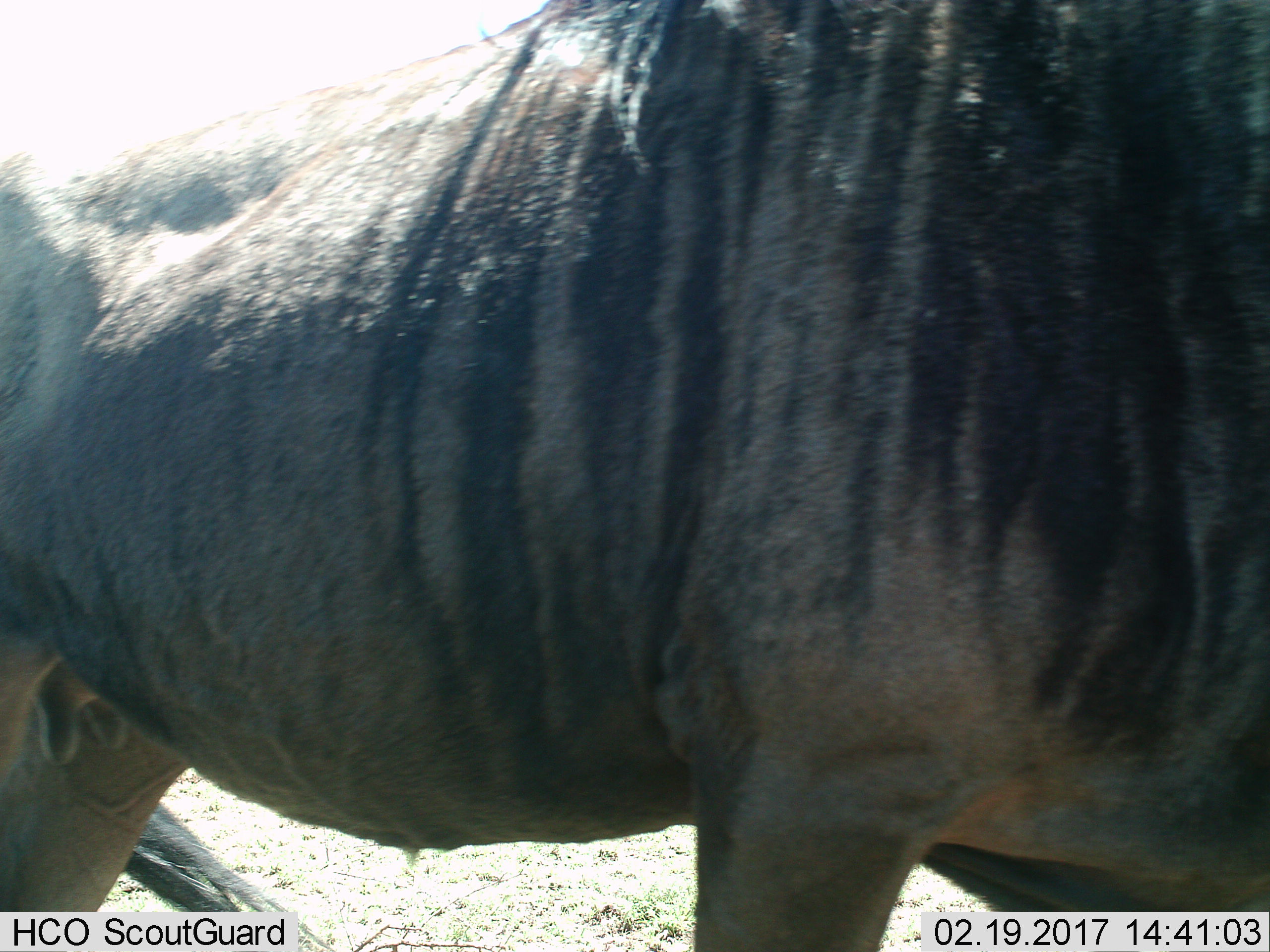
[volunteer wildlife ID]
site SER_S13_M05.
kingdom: Animalia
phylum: Chordata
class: Mammalia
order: Artiodactyla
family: Bovidae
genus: Connochaetes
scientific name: Connochaetes taurinus taurinus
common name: blue wildebeest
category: wildebeestblue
Wildebeestblue (blue wildebeest) (Connochaetes taurinus taurinus), count 1. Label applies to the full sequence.